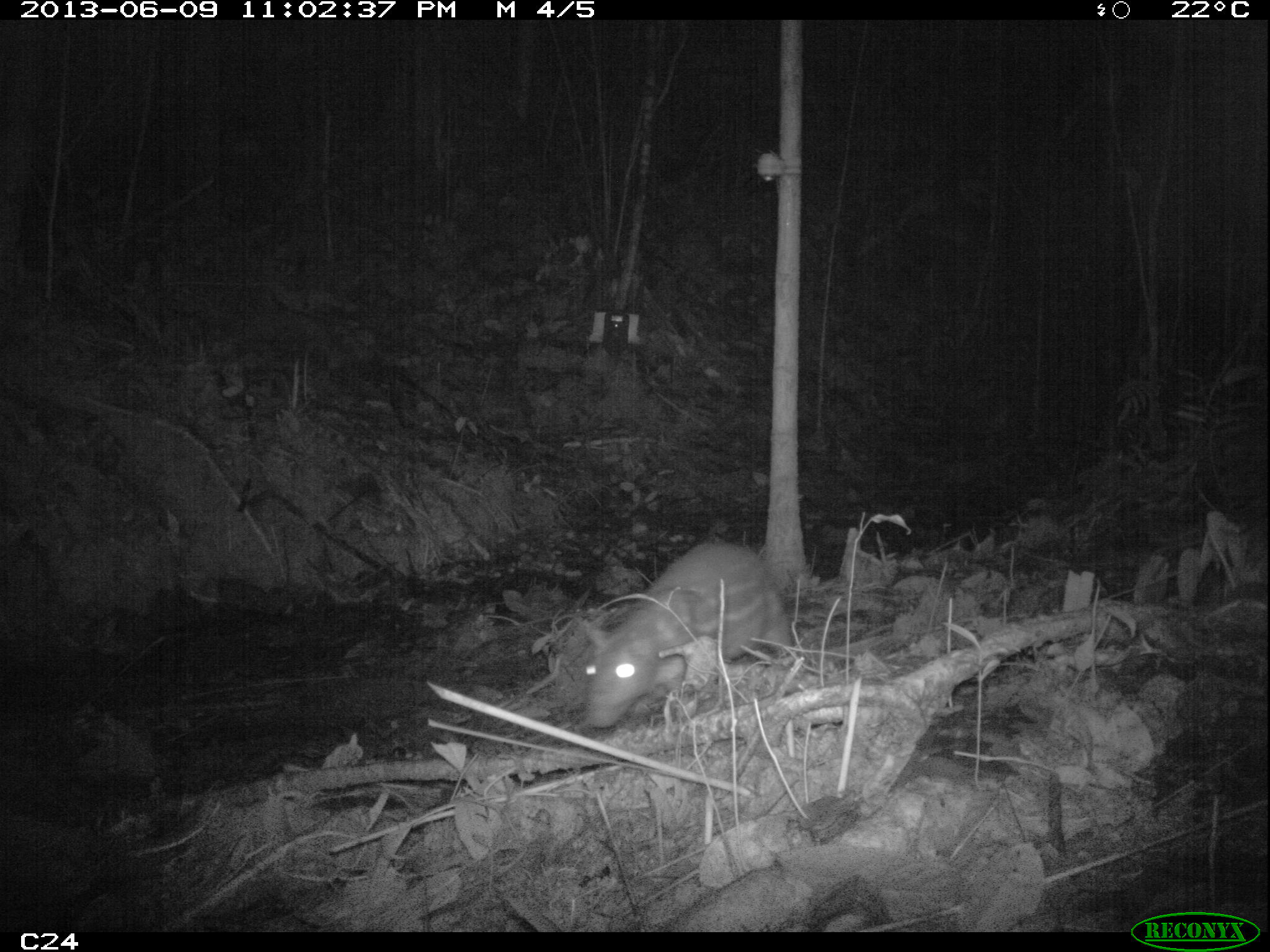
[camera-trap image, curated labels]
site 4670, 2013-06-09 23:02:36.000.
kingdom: Animalia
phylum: Chordata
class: Mammalia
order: Rodentia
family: Cuniculidae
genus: Cuniculus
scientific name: Cuniculus paca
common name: spotted paca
Cuniculus paca (spotted paca), count 1, age adult.